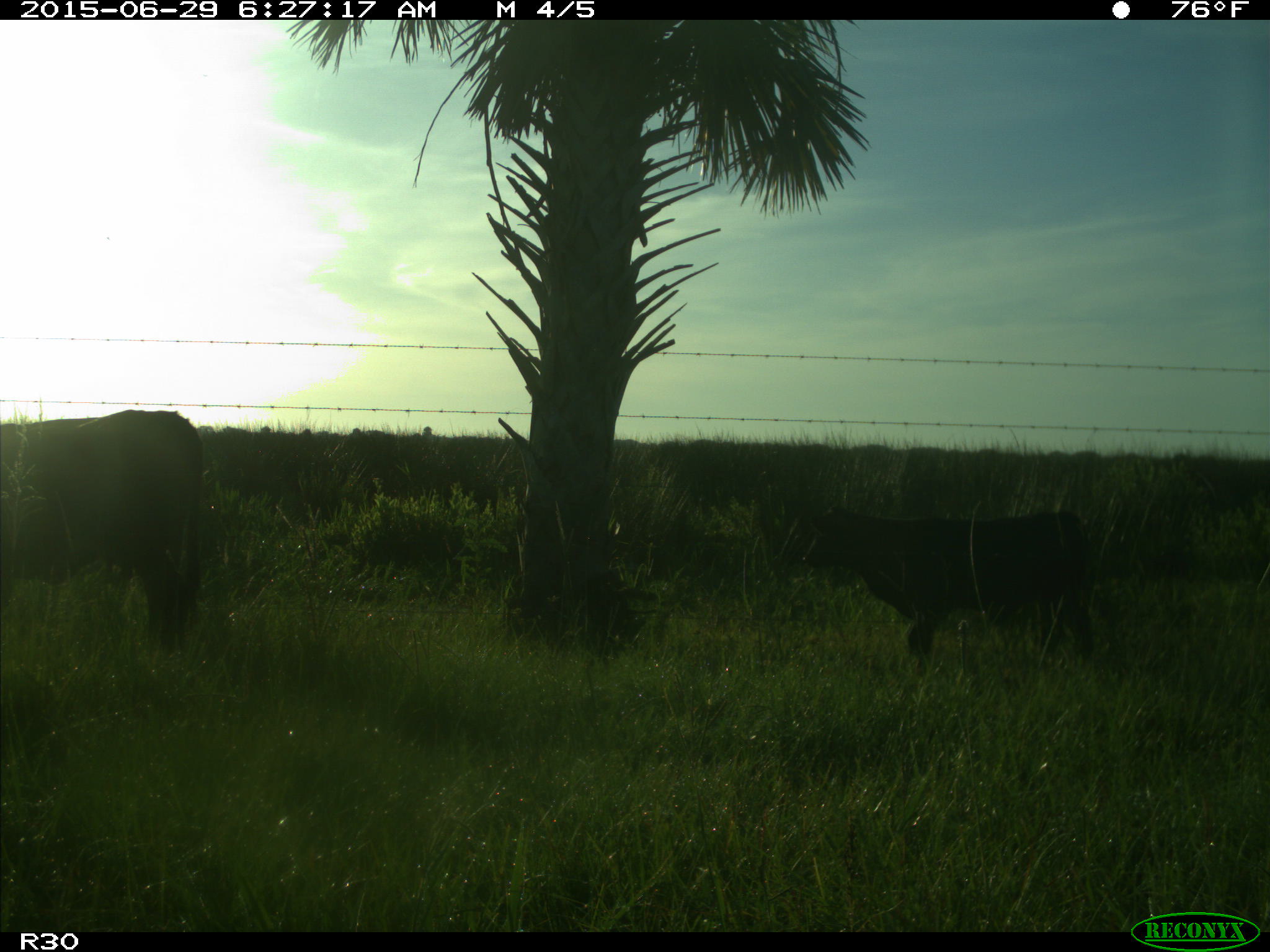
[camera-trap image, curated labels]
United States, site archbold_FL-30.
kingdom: Animalia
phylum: Chordata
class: Mammalia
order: Artiodactyla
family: Bovidae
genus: Bos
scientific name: Bos taurus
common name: domestic cow